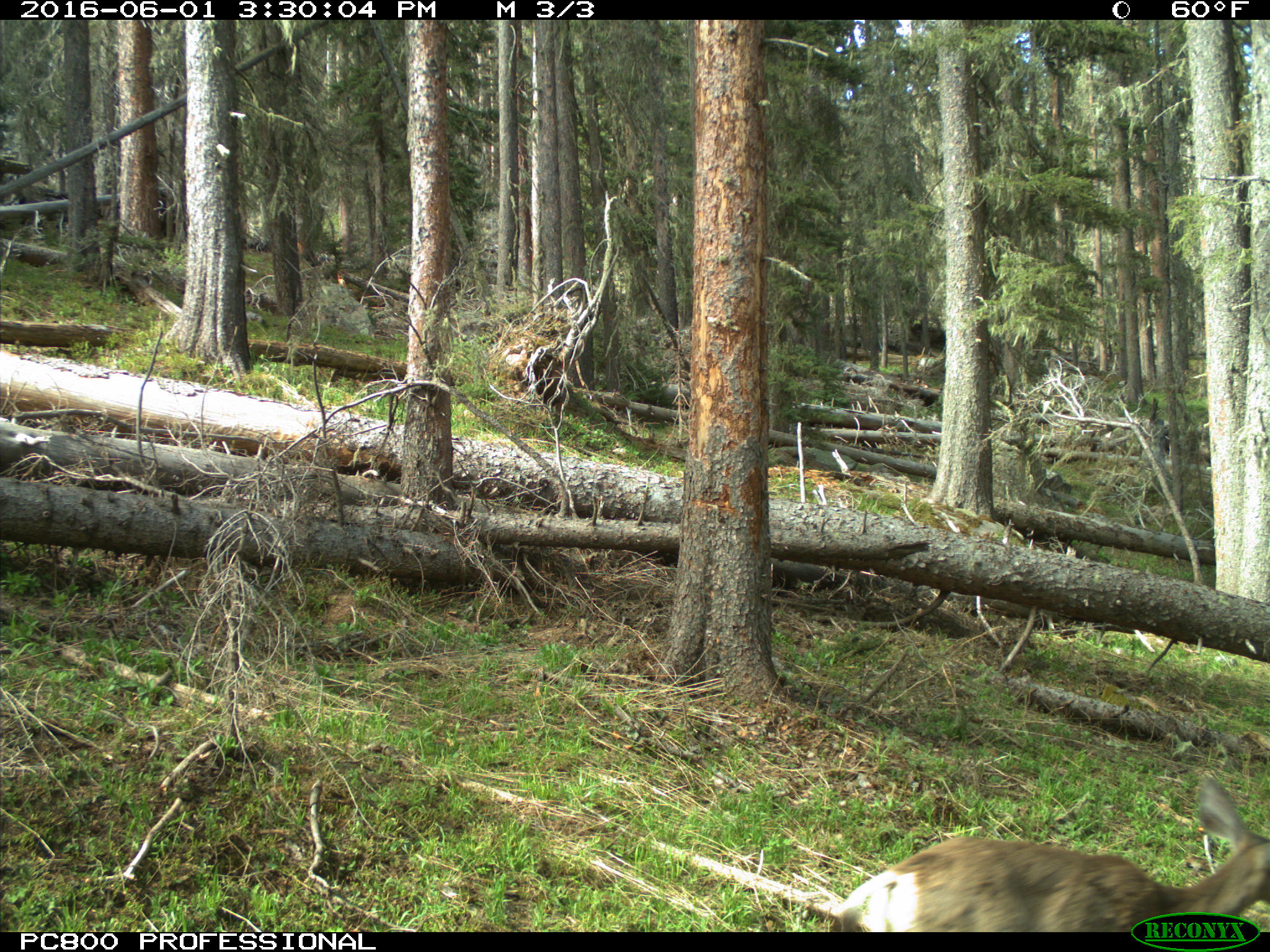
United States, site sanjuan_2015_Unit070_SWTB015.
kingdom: Animalia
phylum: Chordata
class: Mammalia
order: Artiodactyla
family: Cervidae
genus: Odocoileus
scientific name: Odocoileus hemionus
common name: mule deer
Odocoileus hemionus (mule deer).